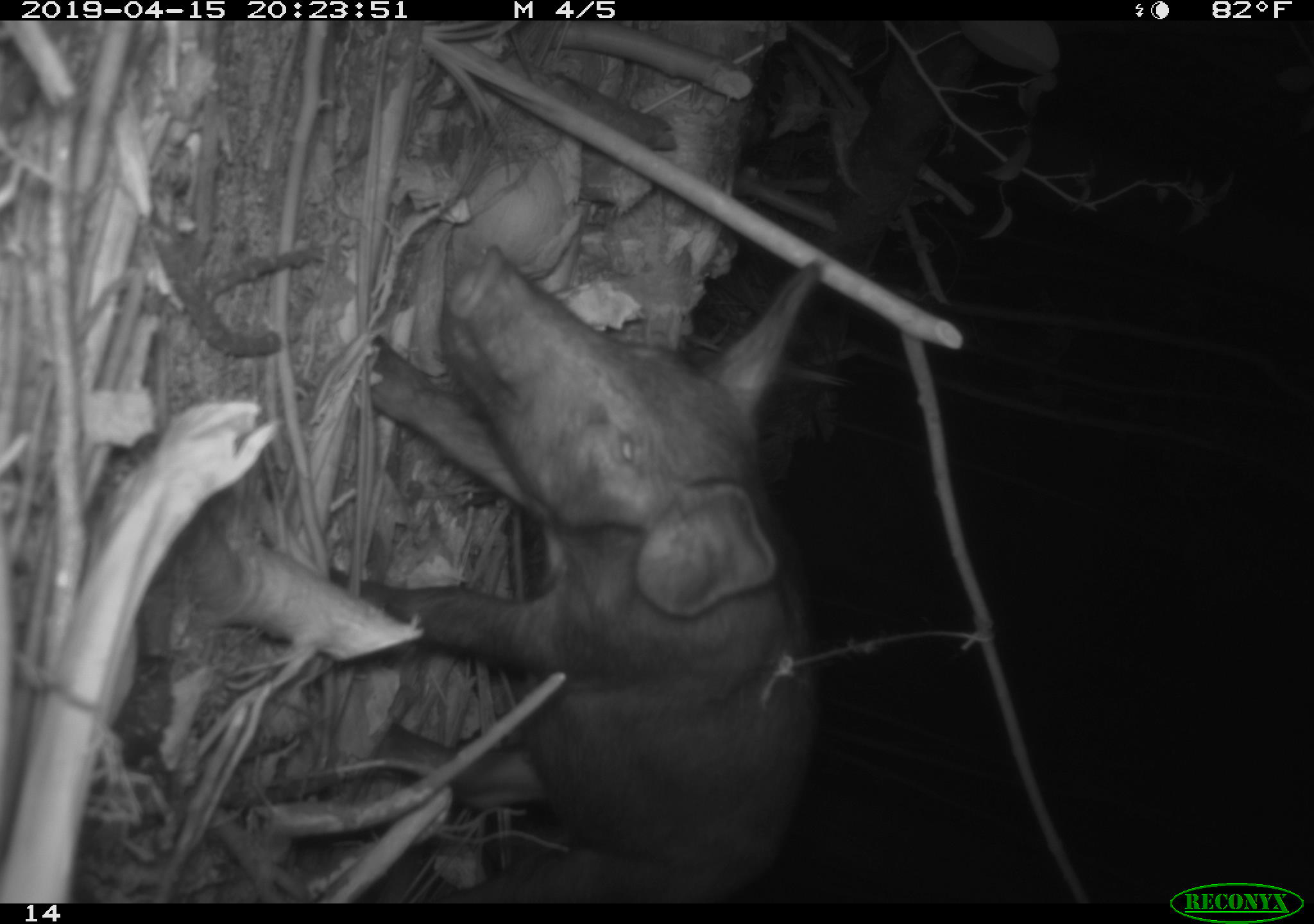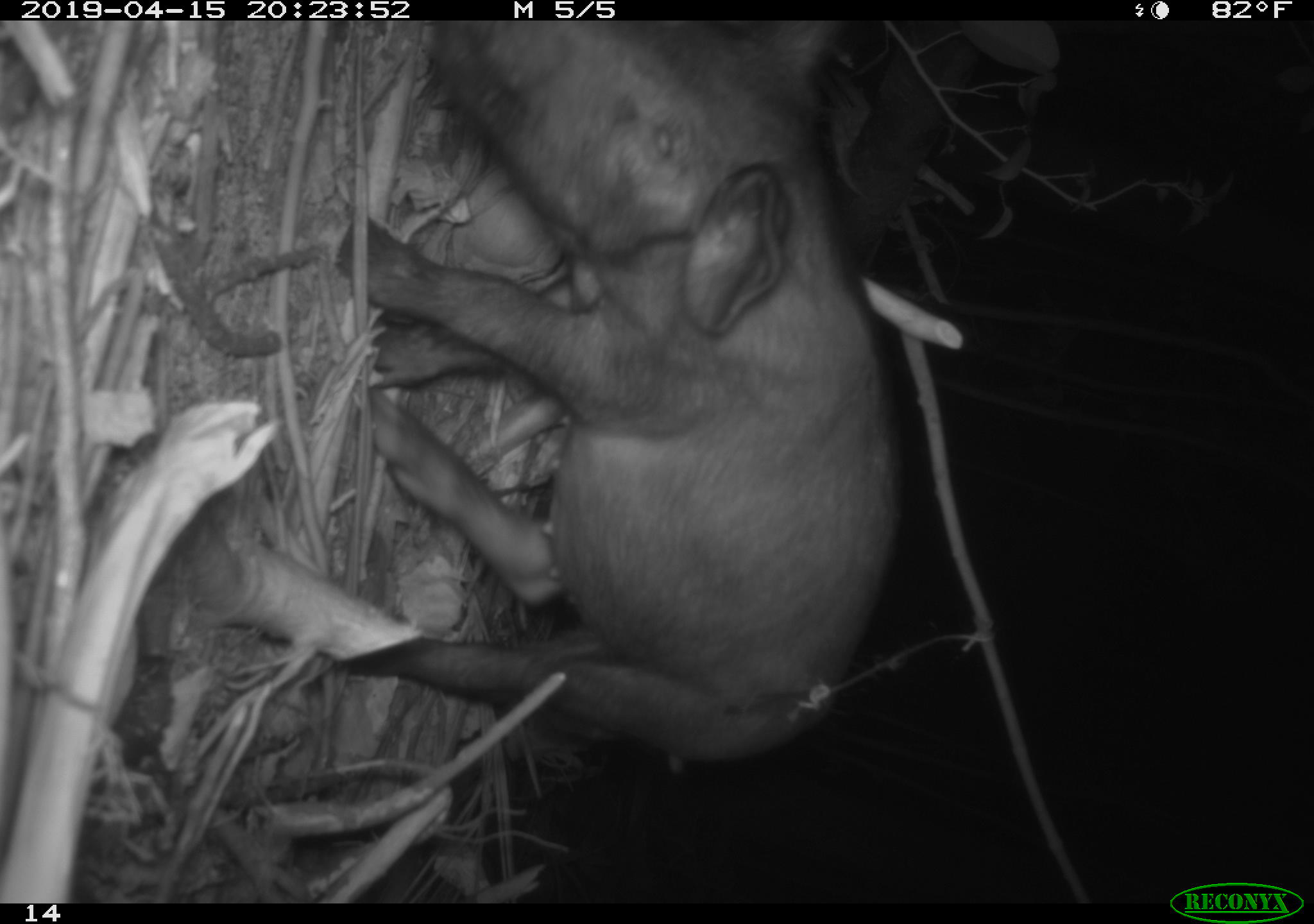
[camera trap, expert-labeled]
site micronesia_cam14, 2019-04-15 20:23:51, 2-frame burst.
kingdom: Animalia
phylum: Chordata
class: Mammalia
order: Artiodactyla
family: Suidae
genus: Sus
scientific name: Sus scrofa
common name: pig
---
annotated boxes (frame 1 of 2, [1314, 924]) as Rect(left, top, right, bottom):
pig: Rect(334, 233, 823, 893)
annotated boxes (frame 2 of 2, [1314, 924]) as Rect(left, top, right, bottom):
pig: Rect(304, 17, 962, 780)